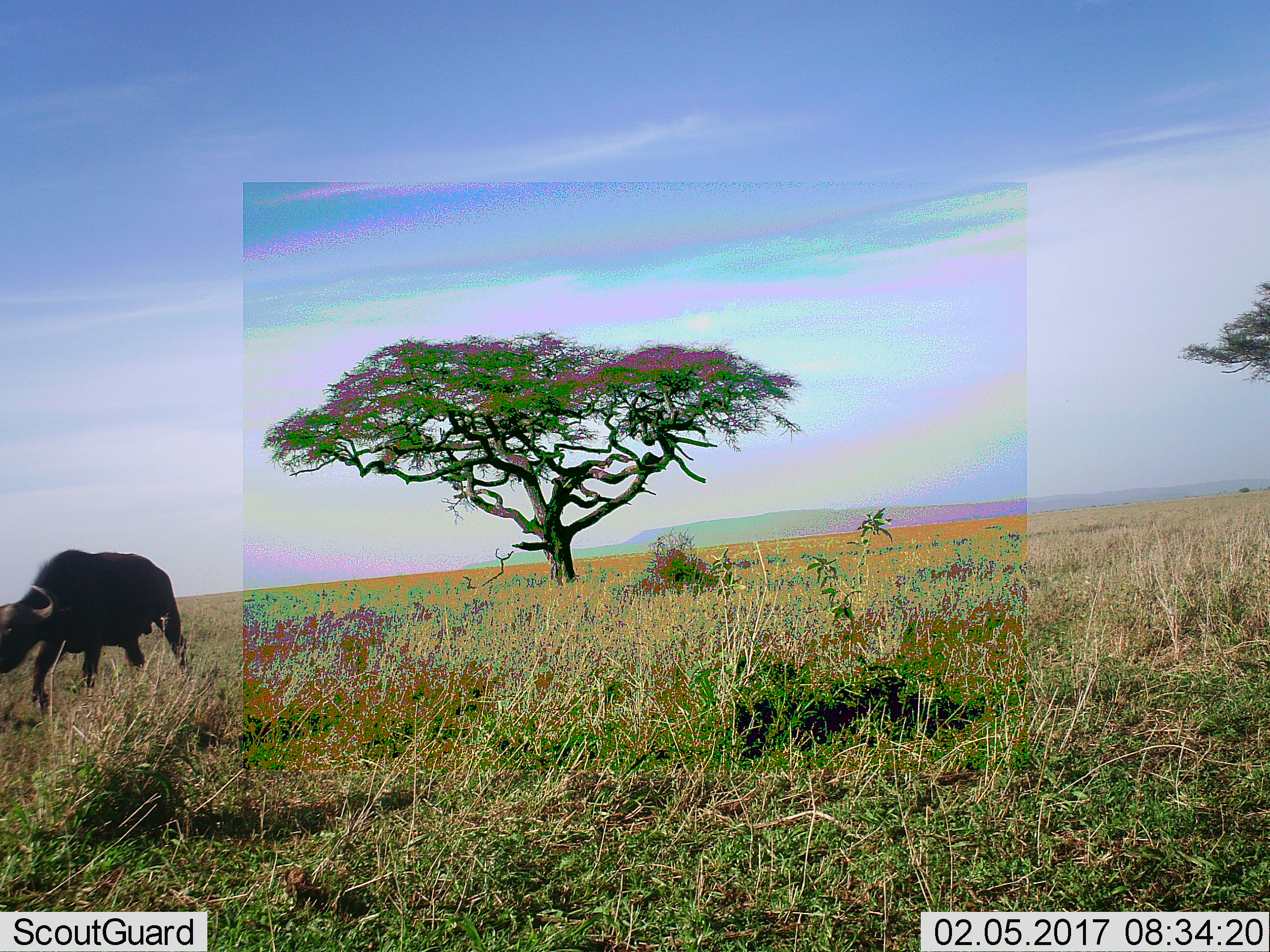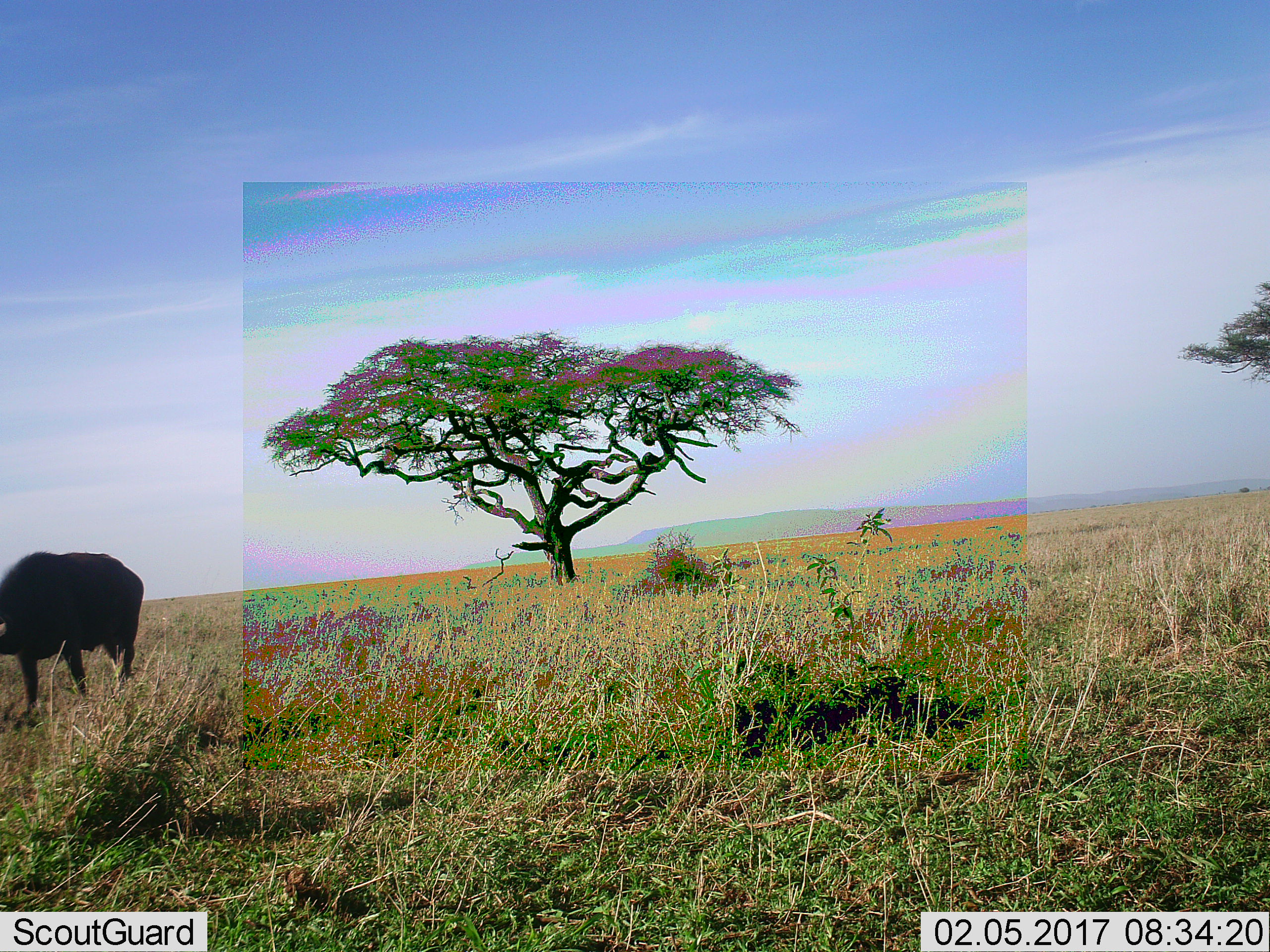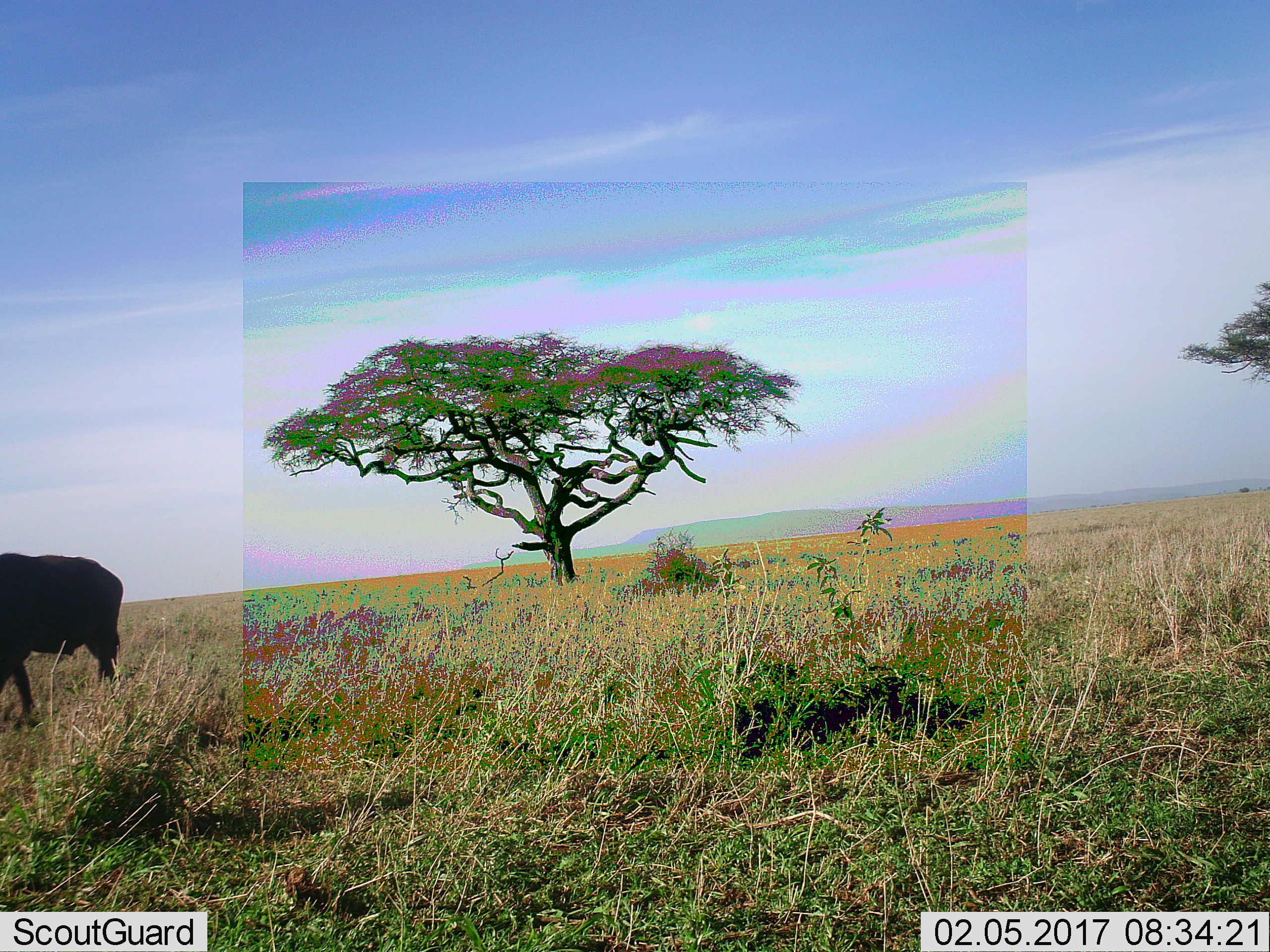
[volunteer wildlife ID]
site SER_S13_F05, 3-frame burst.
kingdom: Animalia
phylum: Chordata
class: Mammalia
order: Artiodactyla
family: Bovidae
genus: Syncerus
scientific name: Syncerus caffer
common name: african buffalo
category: buffalo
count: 1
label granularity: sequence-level